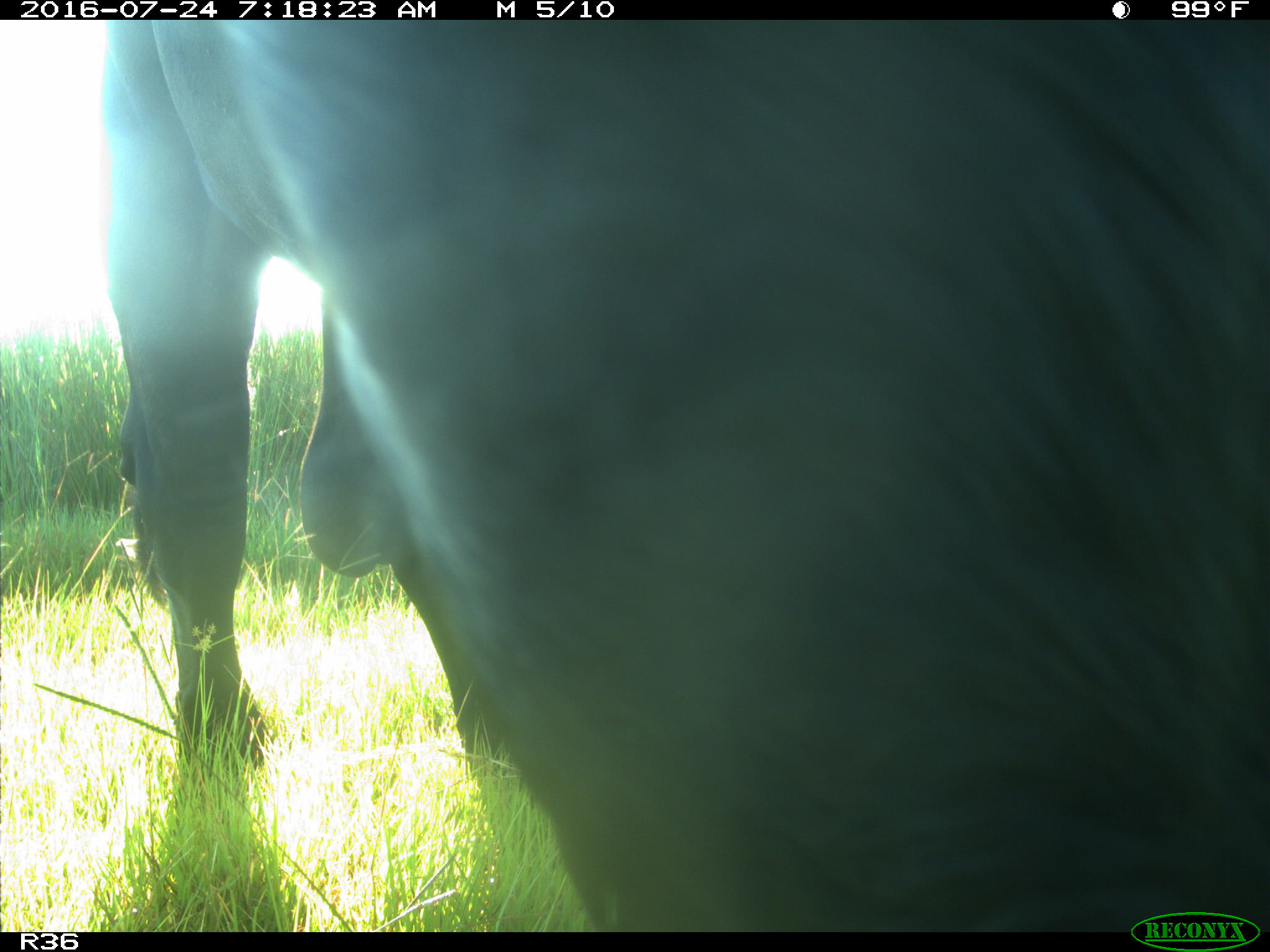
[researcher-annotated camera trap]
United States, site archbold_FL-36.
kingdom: Animalia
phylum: Chordata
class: Mammalia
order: Artiodactyla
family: Bovidae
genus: Bos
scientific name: Bos taurus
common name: domestic cow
Bos taurus (domestic cow).